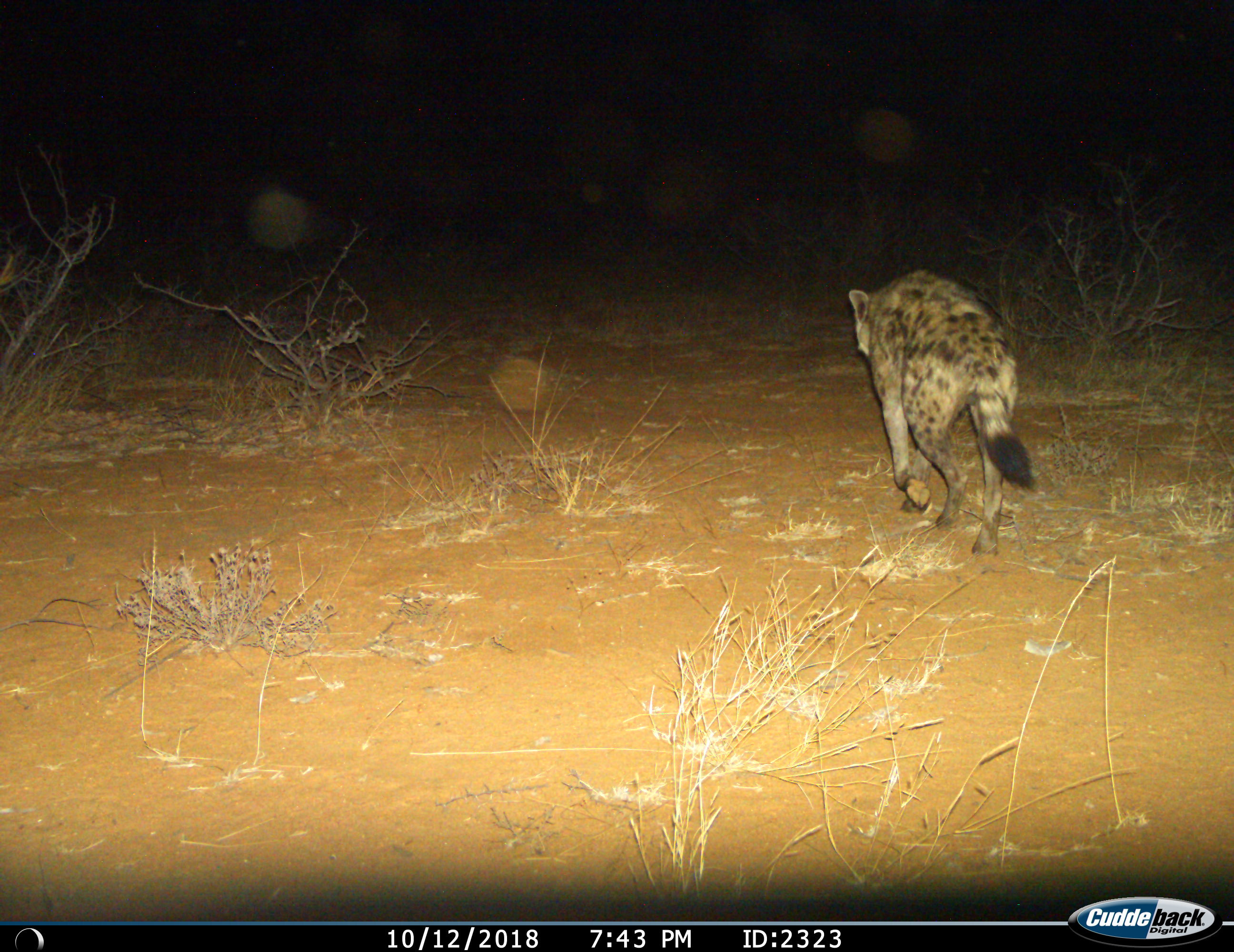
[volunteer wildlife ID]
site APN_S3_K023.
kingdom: Animalia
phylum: Chordata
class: Mammalia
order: Carnivora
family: Hyaenidae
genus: Crocuta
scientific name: Crocuta crocuta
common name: spotted hyena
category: hyenaspotted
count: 1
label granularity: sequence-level